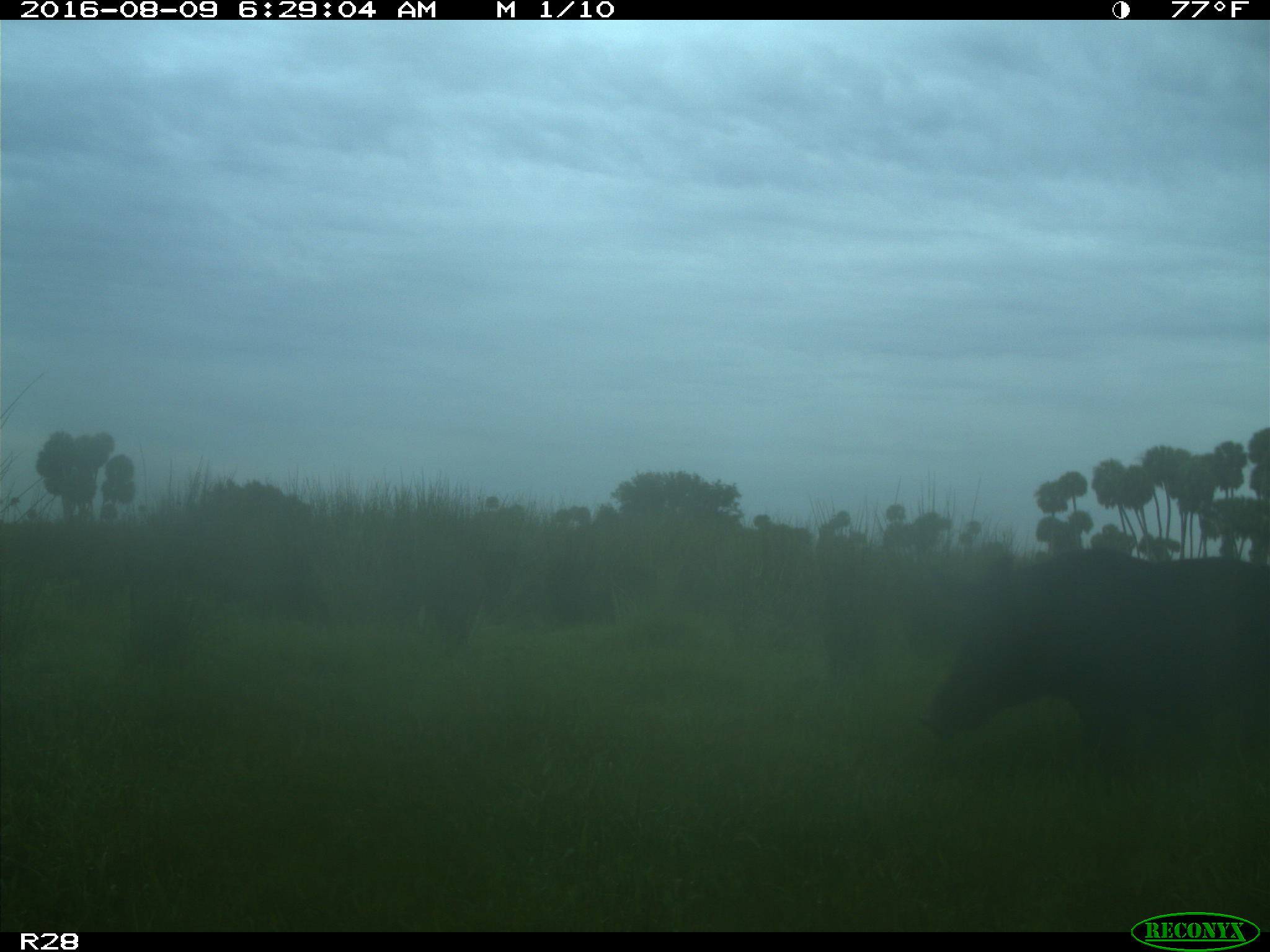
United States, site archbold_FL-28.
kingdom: Animalia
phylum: Chordata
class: Mammalia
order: Artiodactyla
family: Suidae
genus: Sus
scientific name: Sus scrofa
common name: wild boar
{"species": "Sus scrofa (wild boar)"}